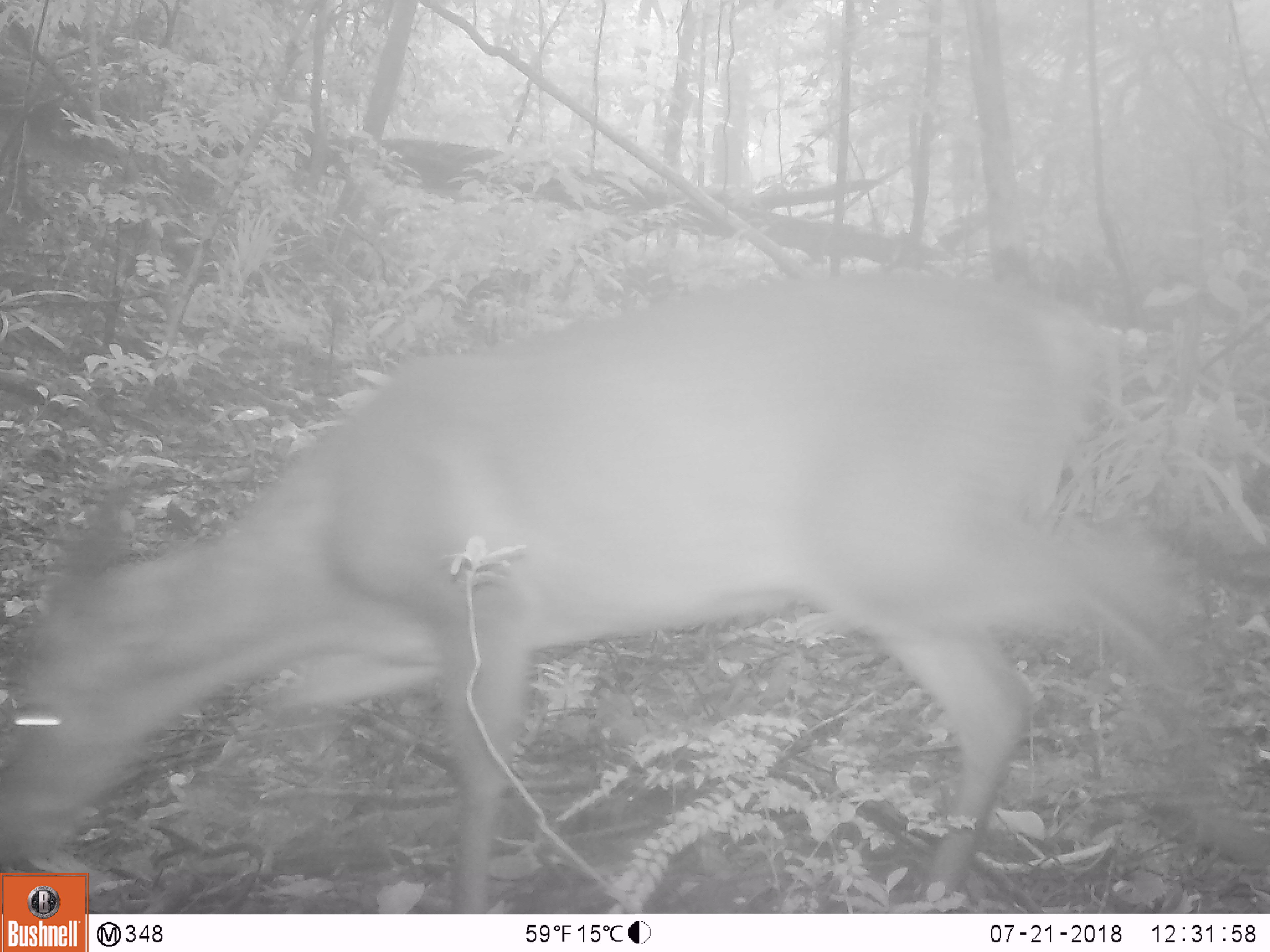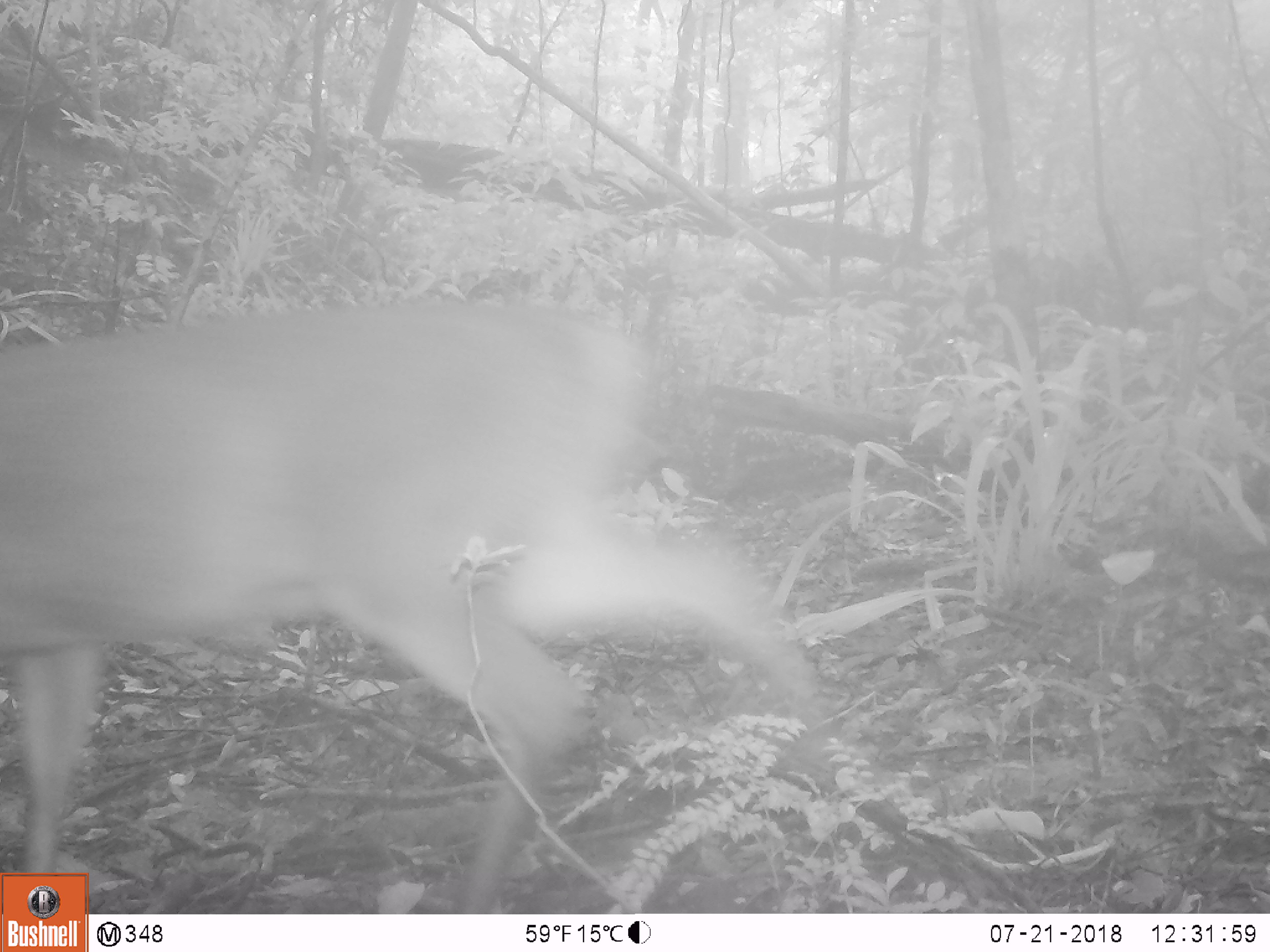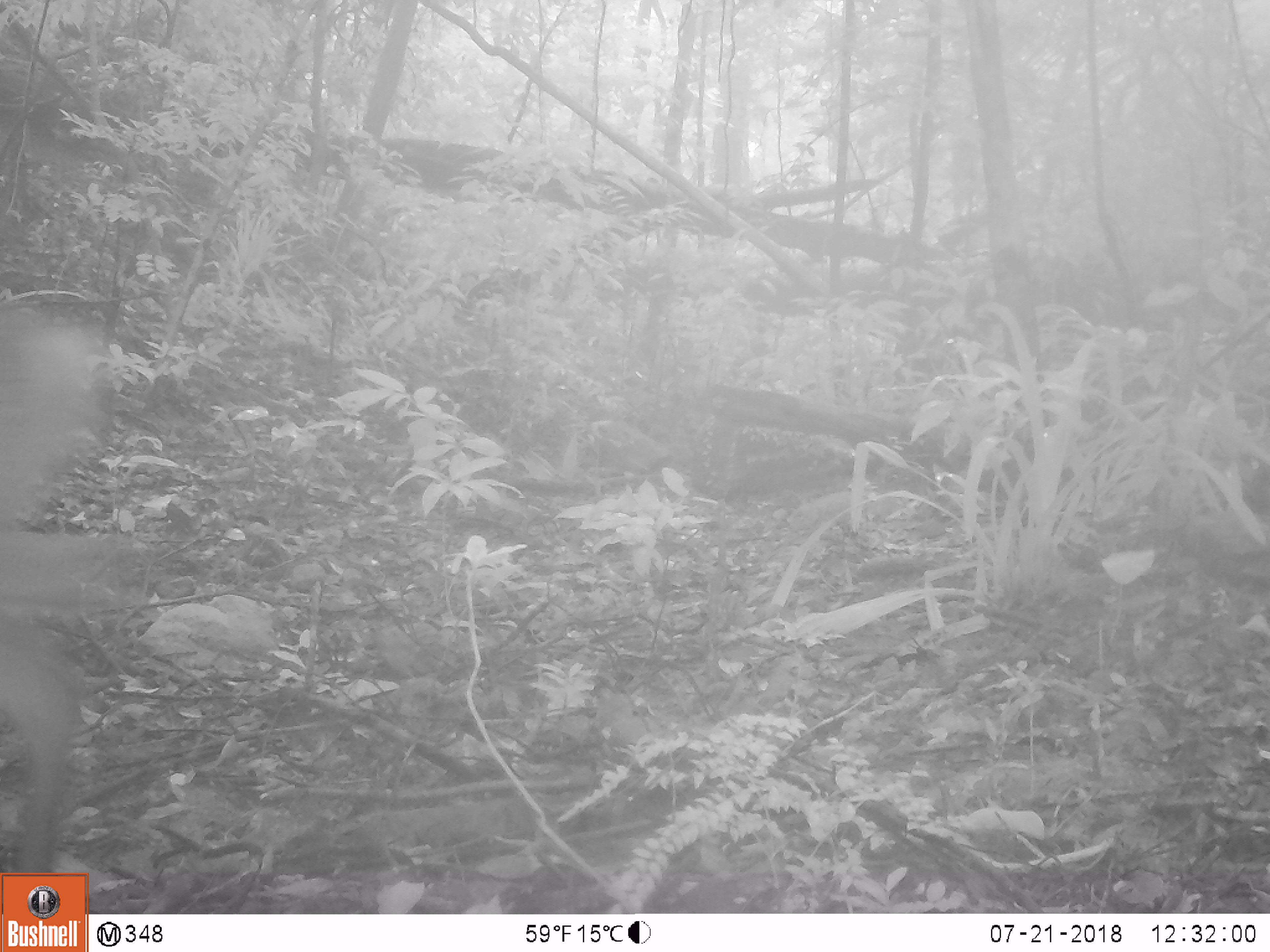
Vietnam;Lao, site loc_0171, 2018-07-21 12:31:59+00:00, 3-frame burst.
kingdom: Animalia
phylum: Chordata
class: Mammalia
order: Artiodactyla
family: Cervidae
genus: Muntiacus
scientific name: Muntiacus vuquangensis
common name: large-antlered muntjac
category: large antlered muntjac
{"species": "large antlered muntjac (large-antlered muntjac) (Muntiacus vuquangensis)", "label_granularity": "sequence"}